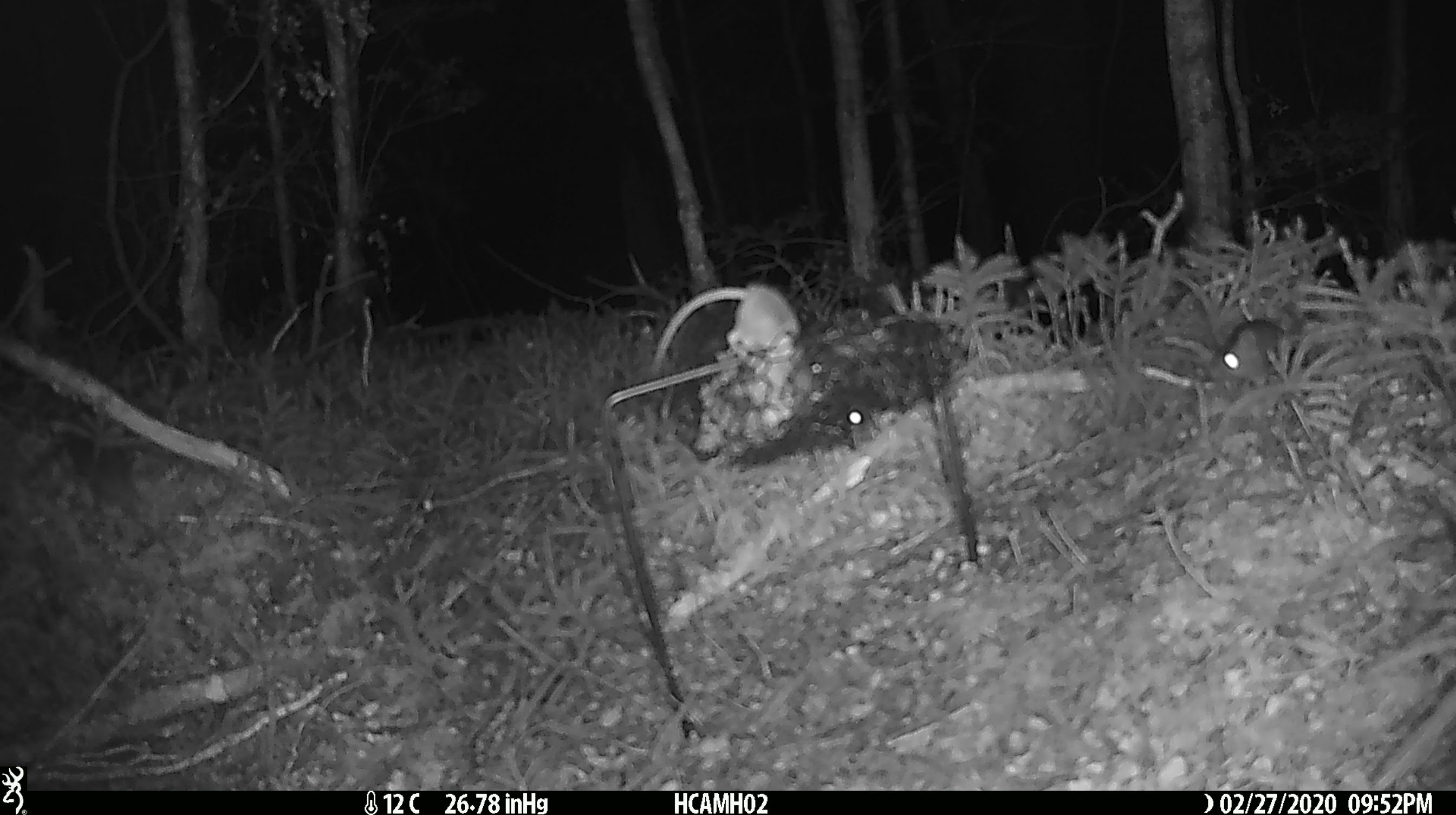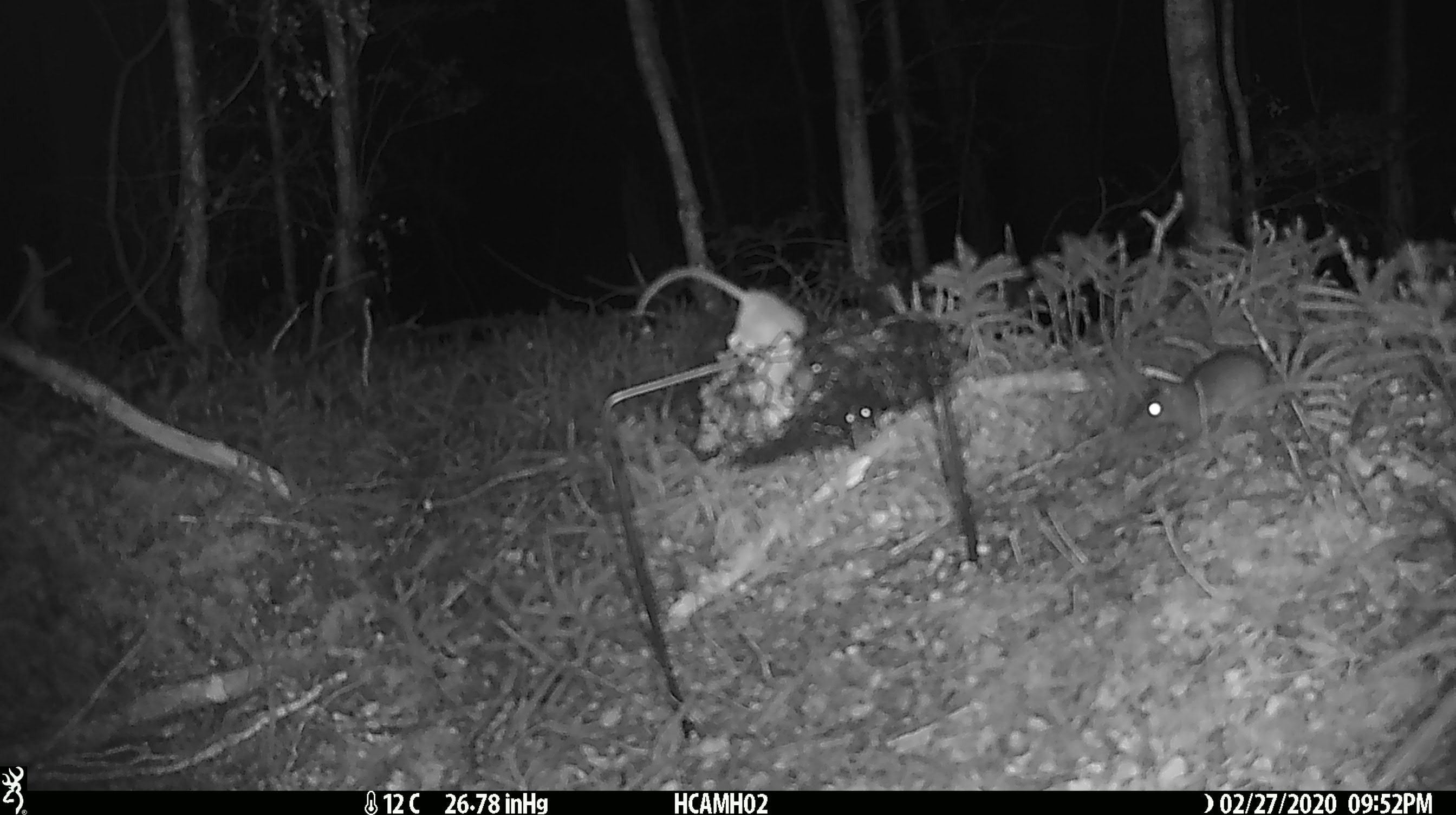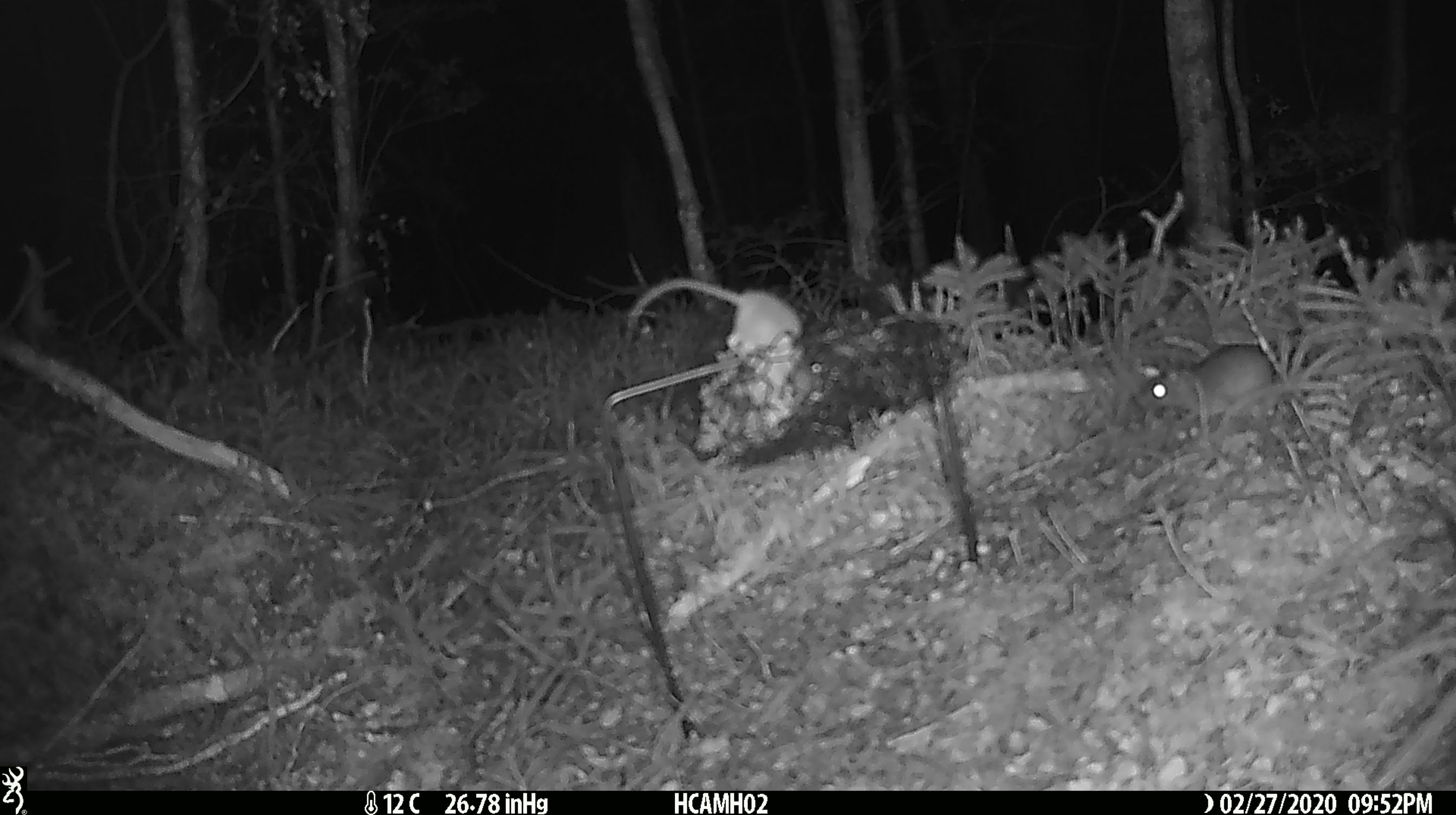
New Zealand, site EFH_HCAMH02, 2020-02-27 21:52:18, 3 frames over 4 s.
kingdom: Animalia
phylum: Chordata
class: Mammalia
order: Rodentia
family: Muridae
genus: Mus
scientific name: Mus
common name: mouse